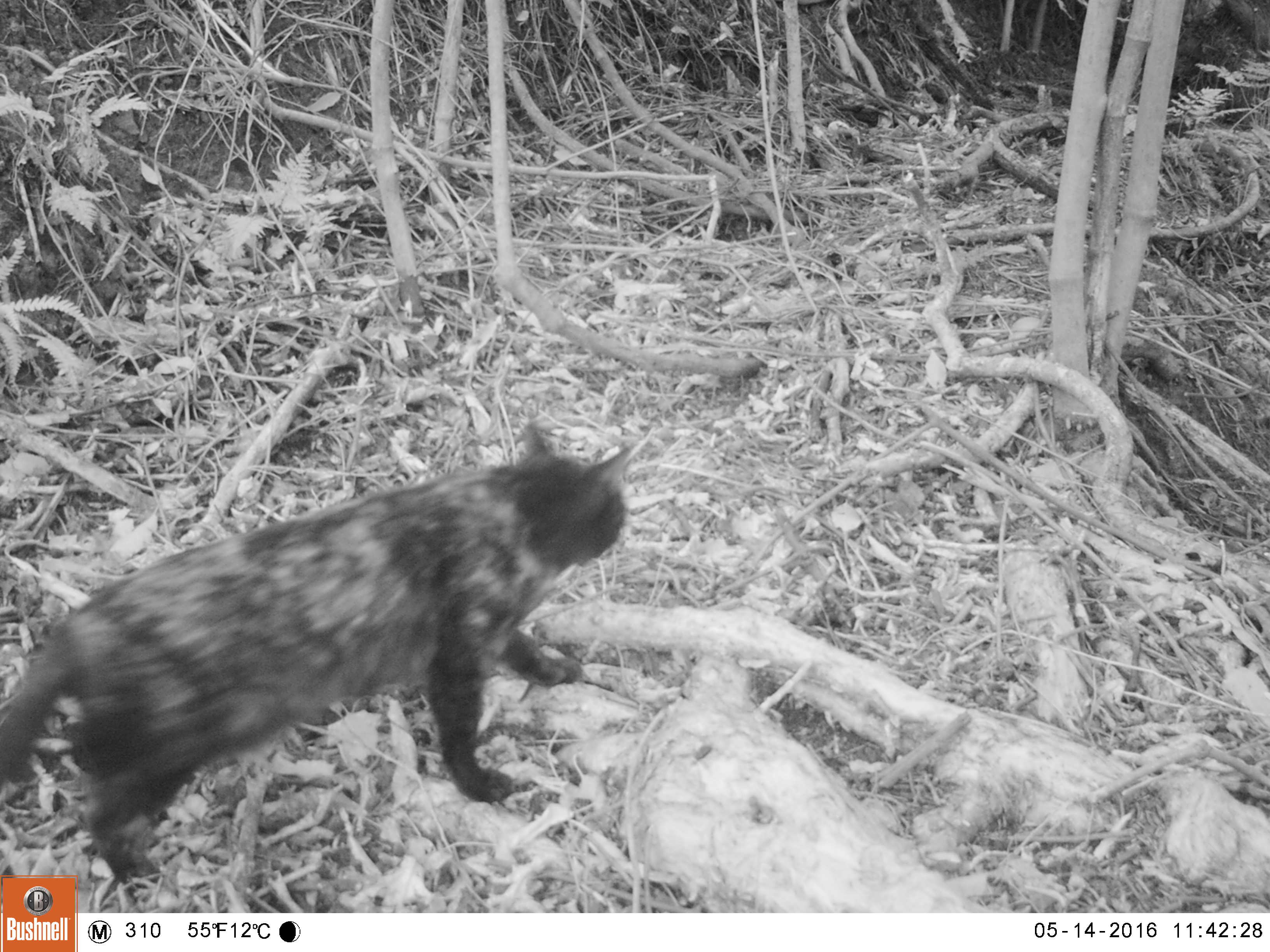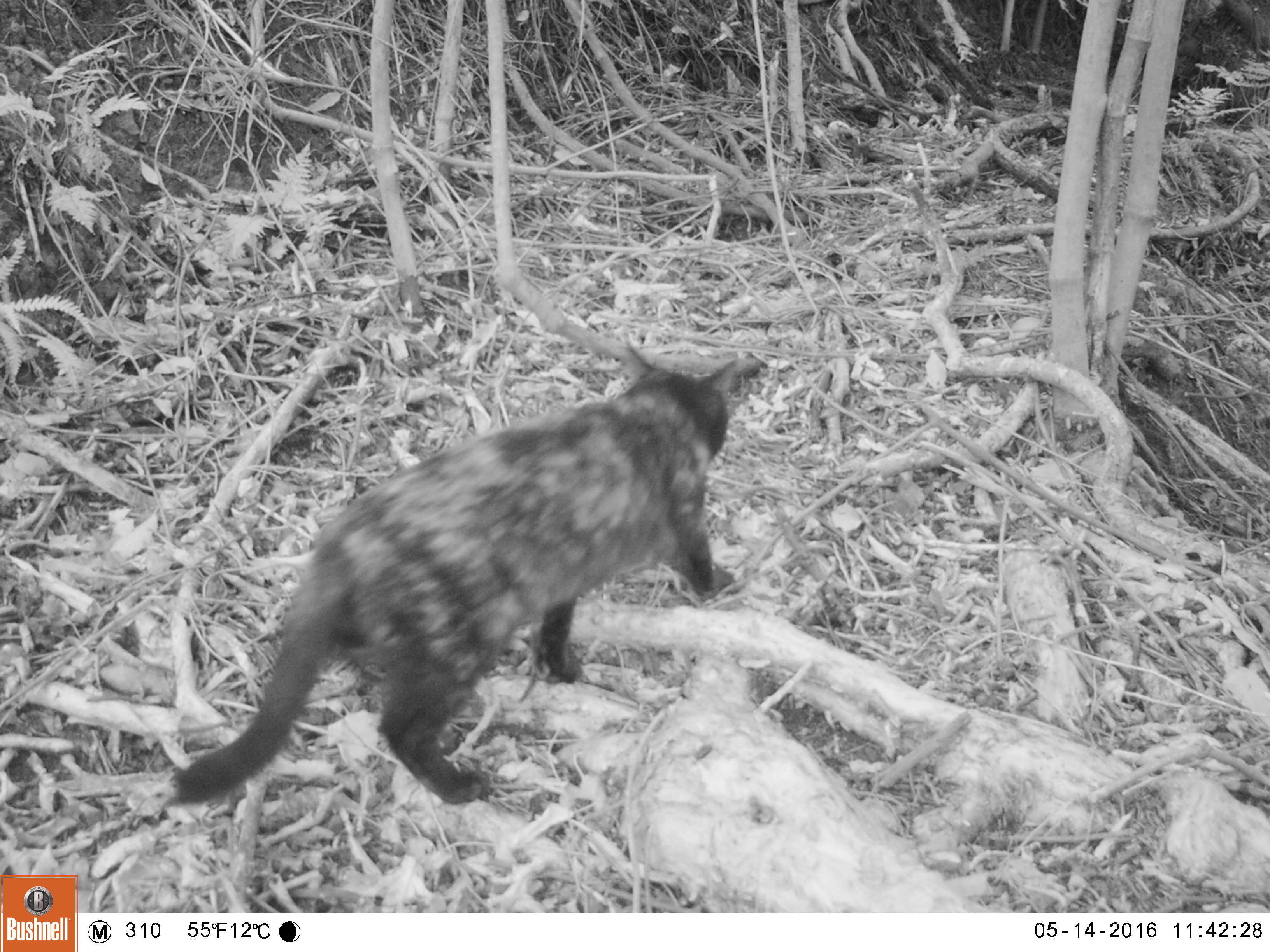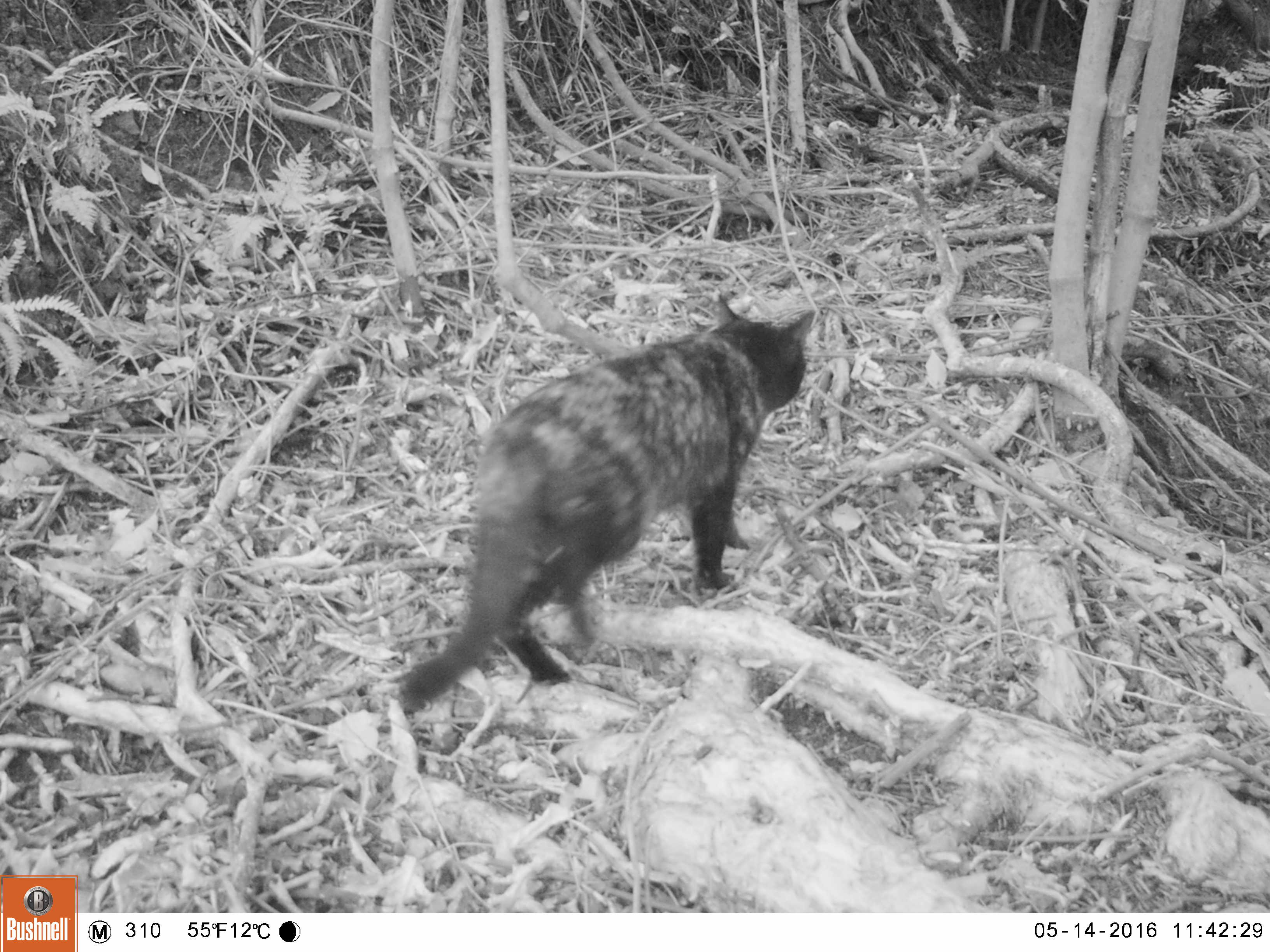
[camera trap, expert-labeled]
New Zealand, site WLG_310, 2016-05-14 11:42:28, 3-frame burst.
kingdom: Animalia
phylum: Chordata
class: Mammalia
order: Carnivora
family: Felidae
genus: Felis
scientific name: Felis catus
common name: domestic cat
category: cat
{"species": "cat (domestic cat) (Felis catus)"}